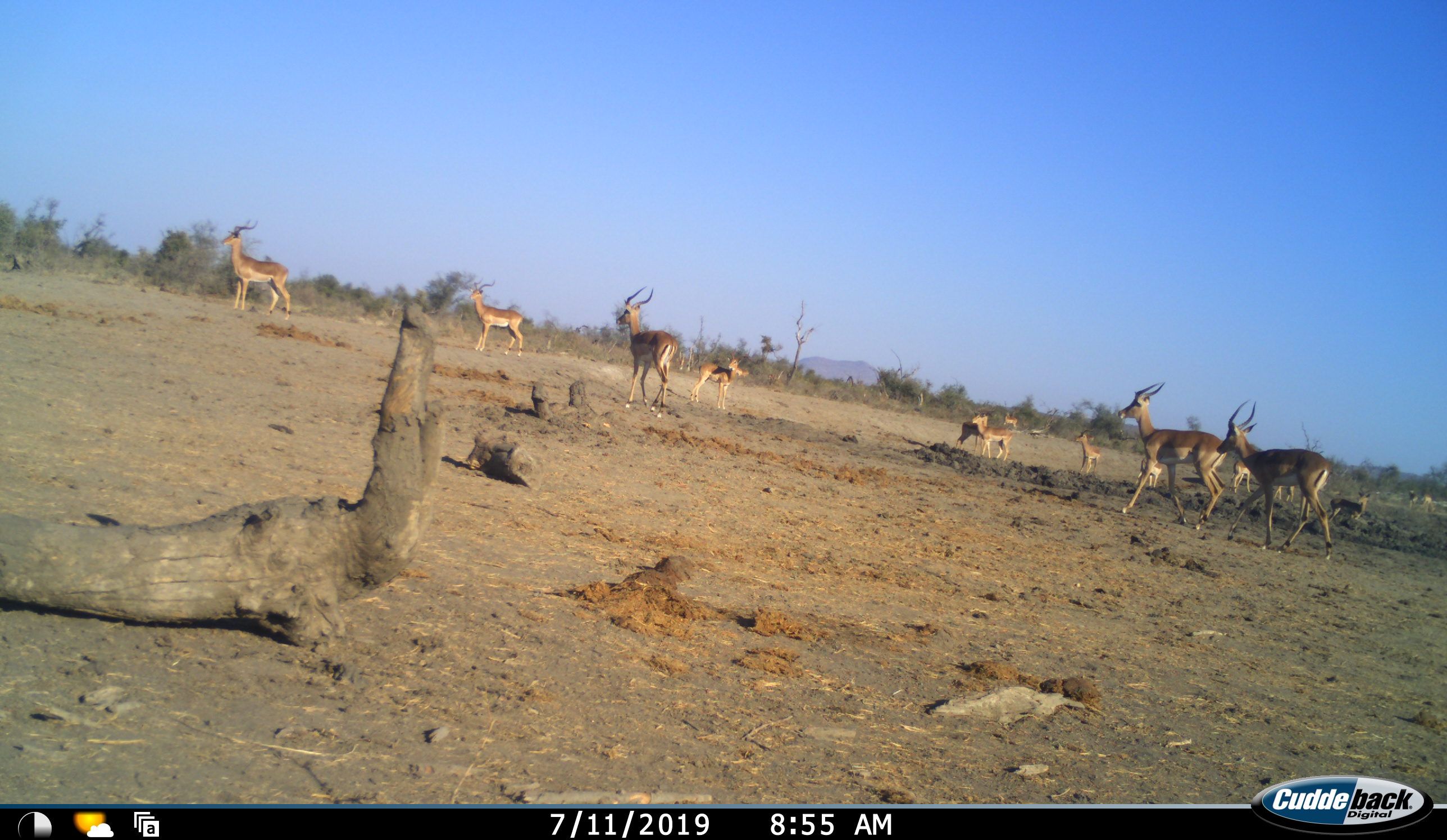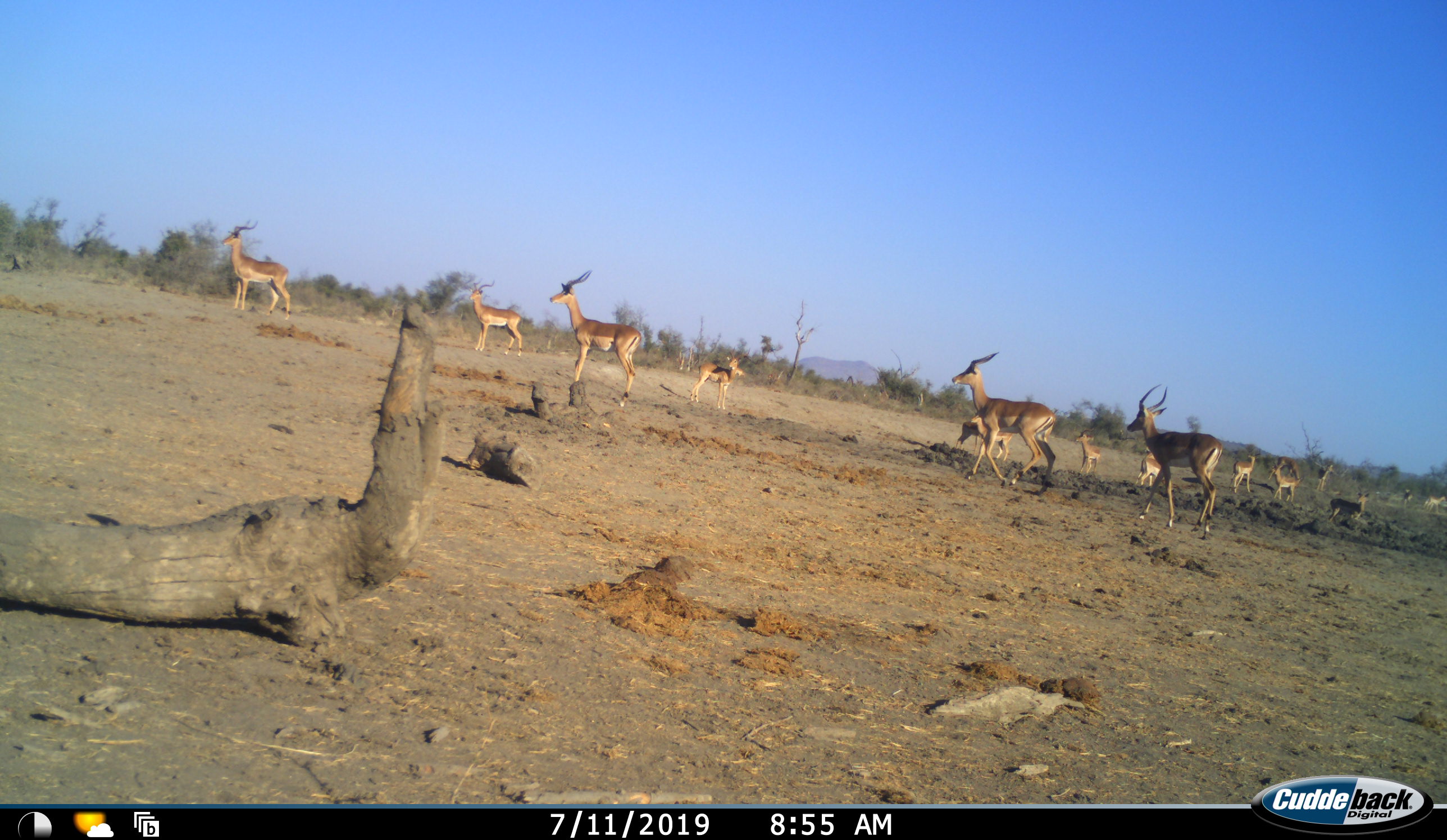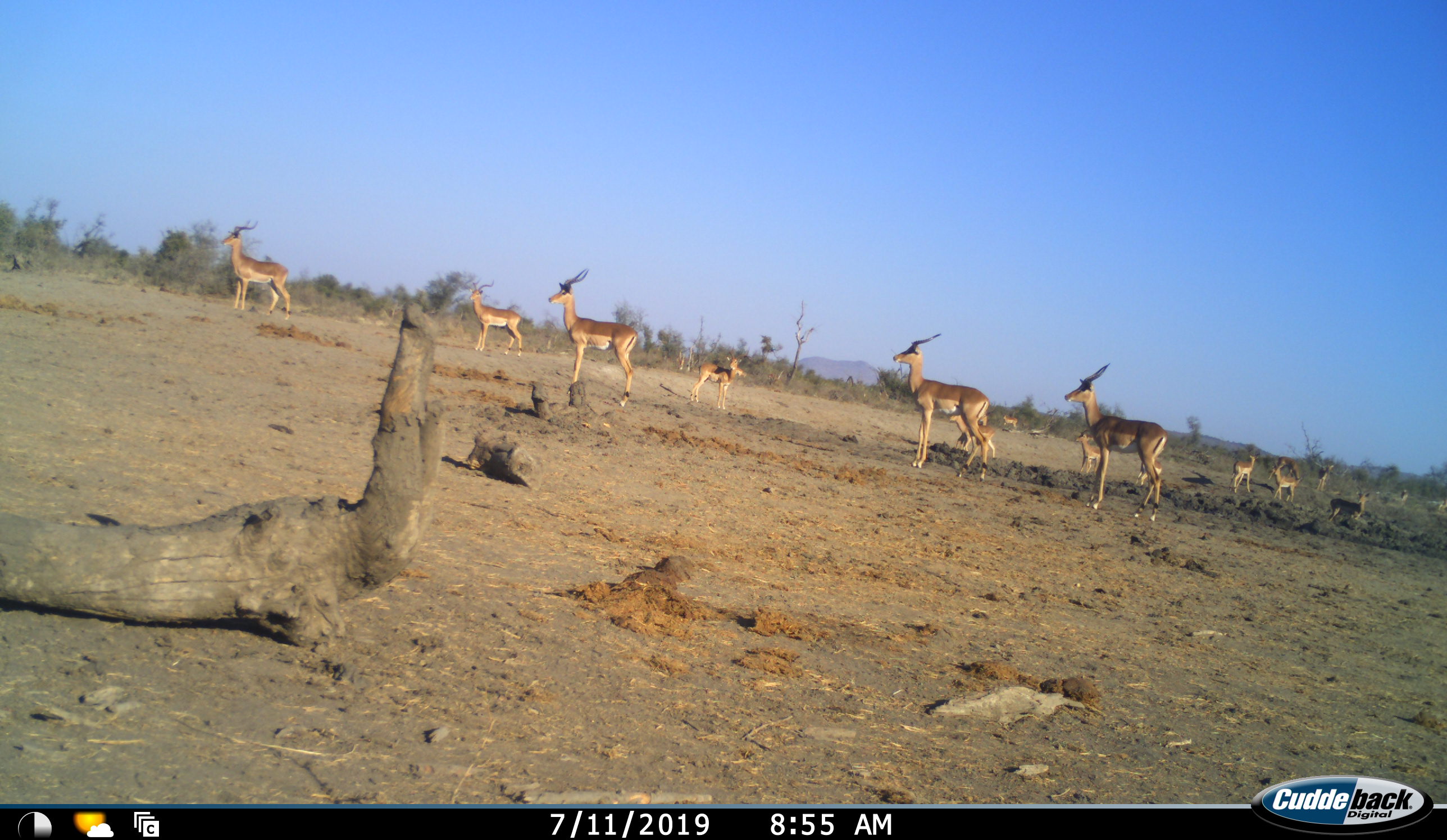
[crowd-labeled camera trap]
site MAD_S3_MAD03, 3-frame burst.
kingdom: Animalia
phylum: Chordata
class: Mammalia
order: Artiodactyla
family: Bovidae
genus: Aepyceros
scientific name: Aepyceros melampus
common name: impala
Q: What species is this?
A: Impala (Aepyceros melampus).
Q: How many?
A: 11-50.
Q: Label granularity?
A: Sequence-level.